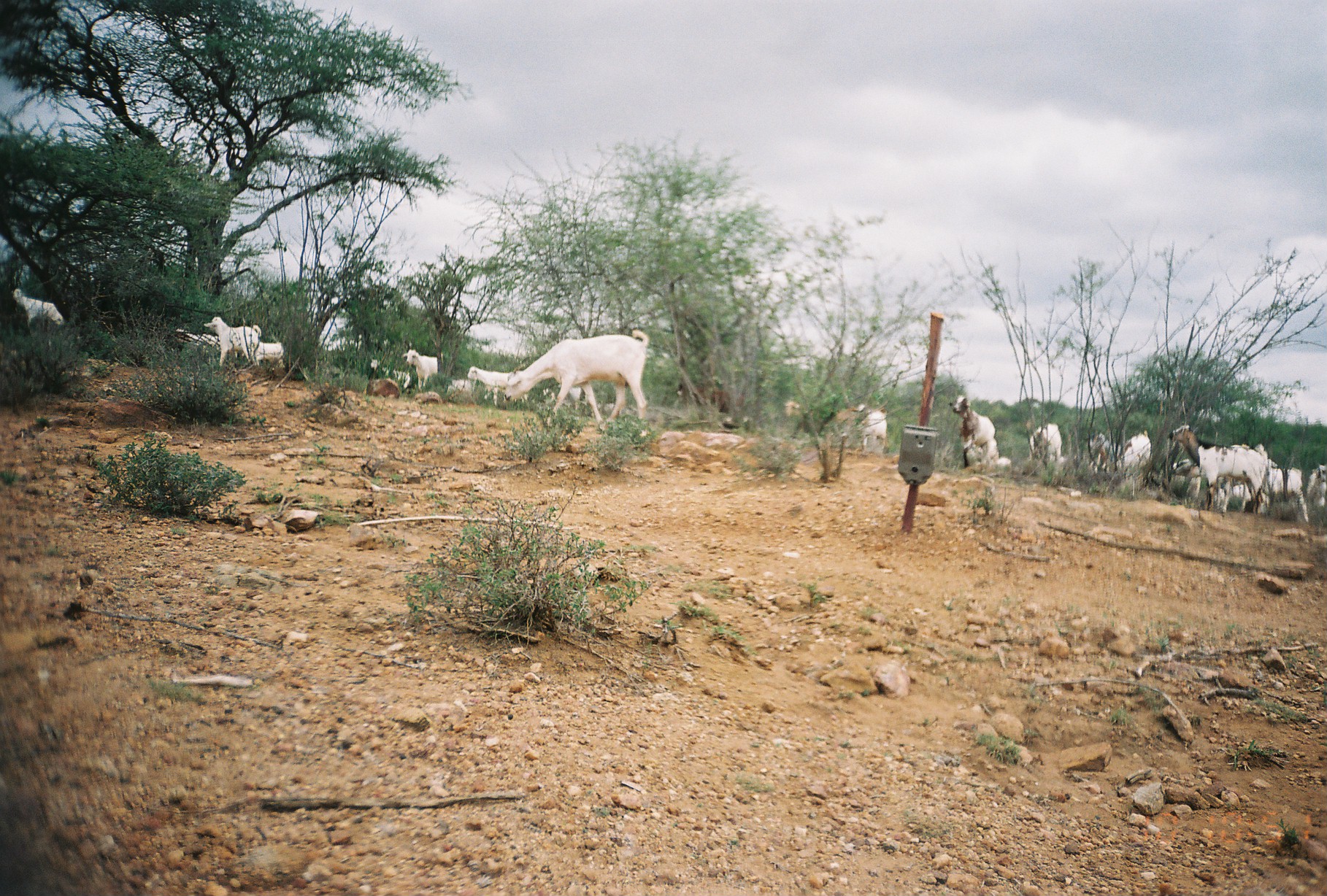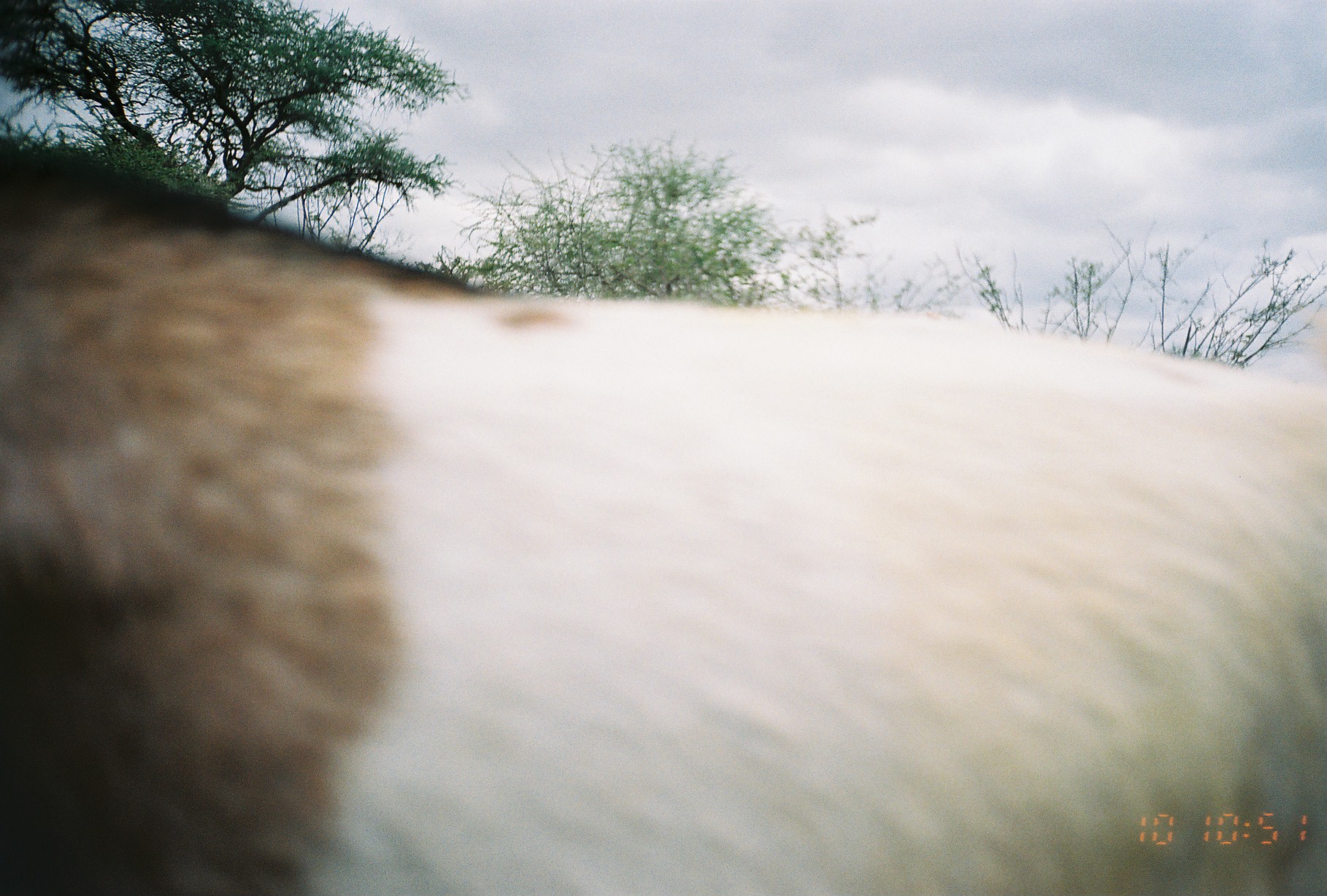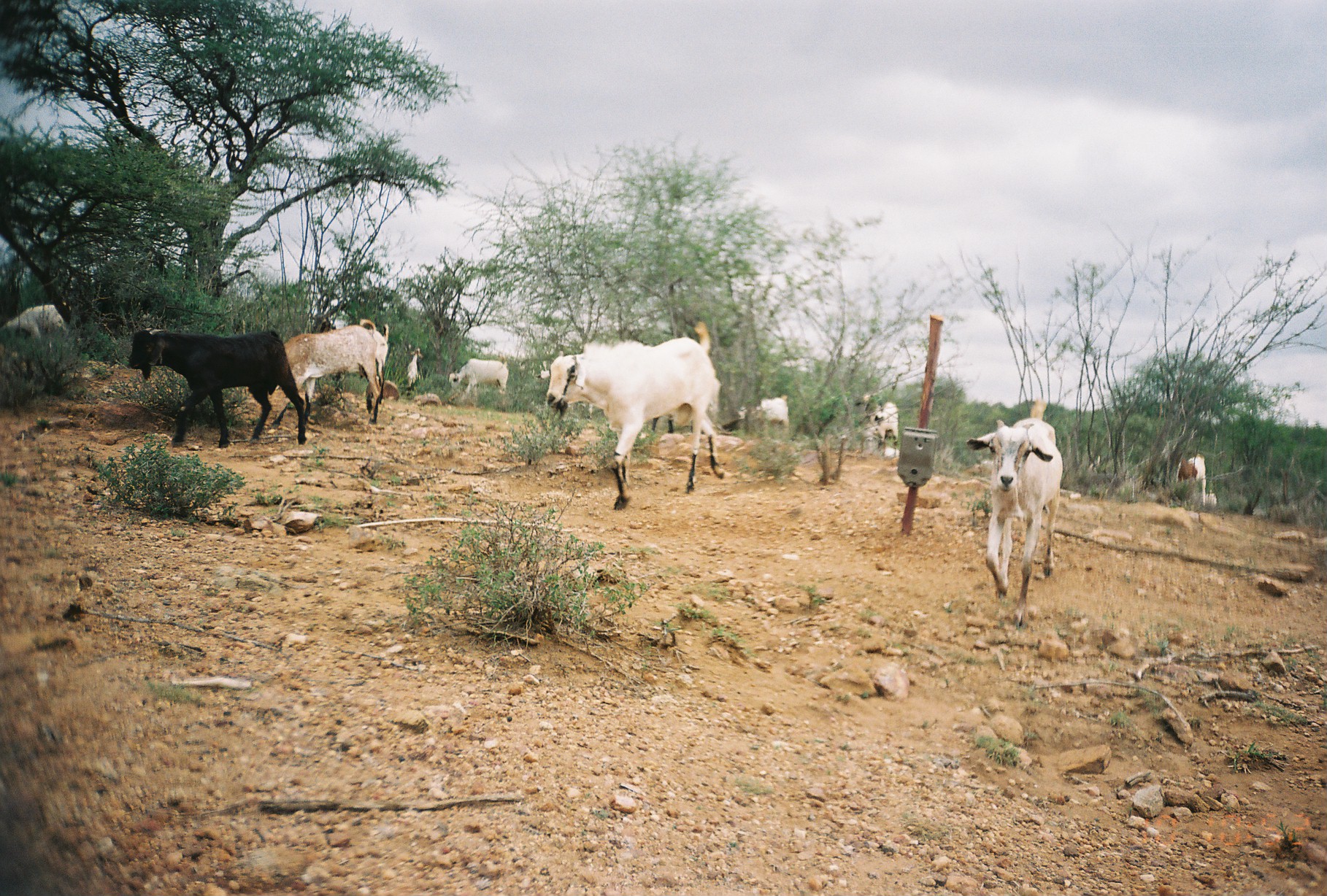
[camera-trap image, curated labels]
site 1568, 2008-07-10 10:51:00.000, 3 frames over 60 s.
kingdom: Animalia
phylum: Chordata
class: Mammalia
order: Artiodactyla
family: Bovidae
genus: Capra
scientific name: Capra aegagrus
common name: wild goat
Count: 20.